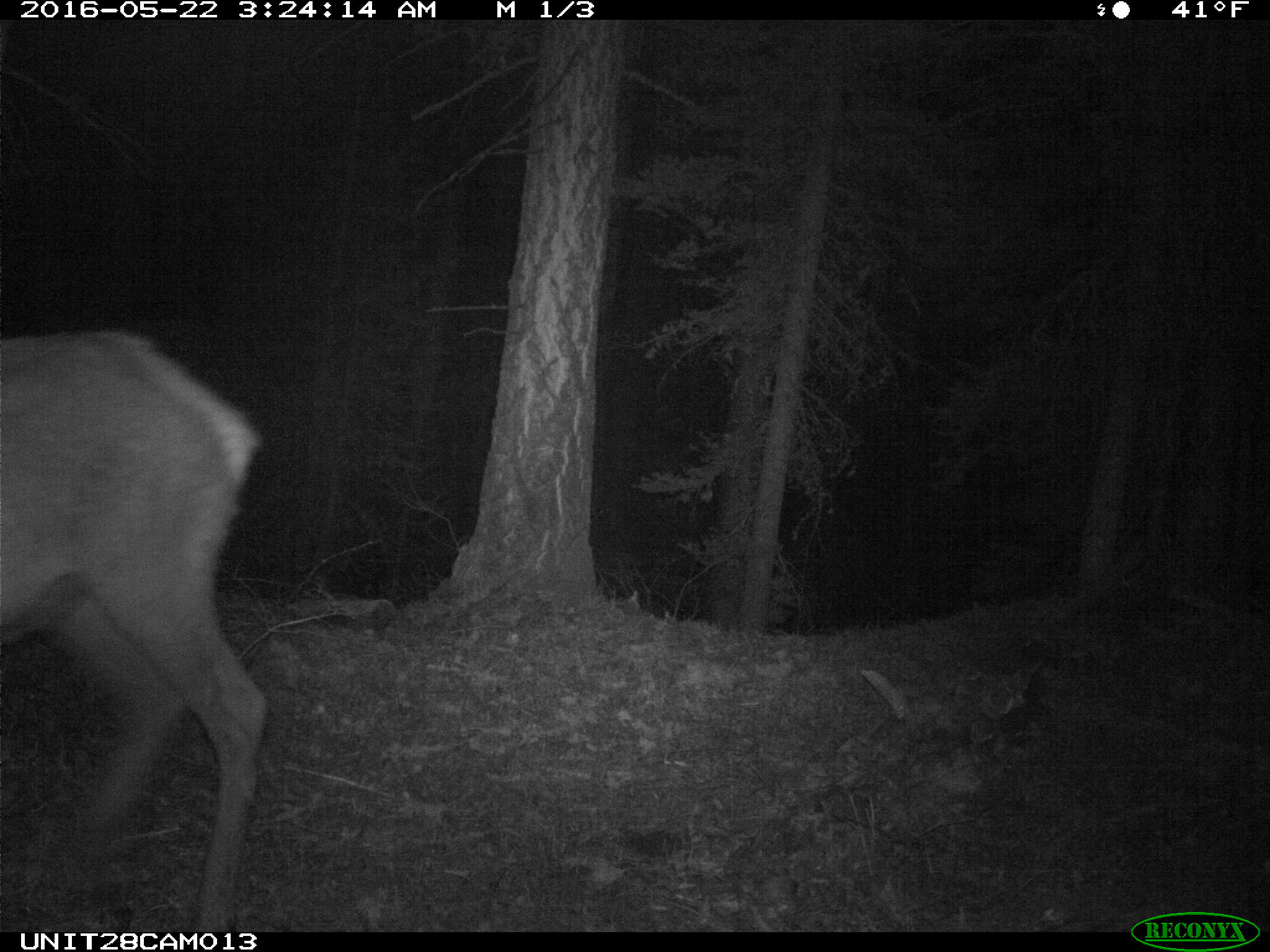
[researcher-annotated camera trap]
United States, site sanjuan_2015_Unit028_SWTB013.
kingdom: Animalia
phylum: Chordata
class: Mammalia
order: Artiodactyla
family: Cervidae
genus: Cervus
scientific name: Cervus elaphus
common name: red deer